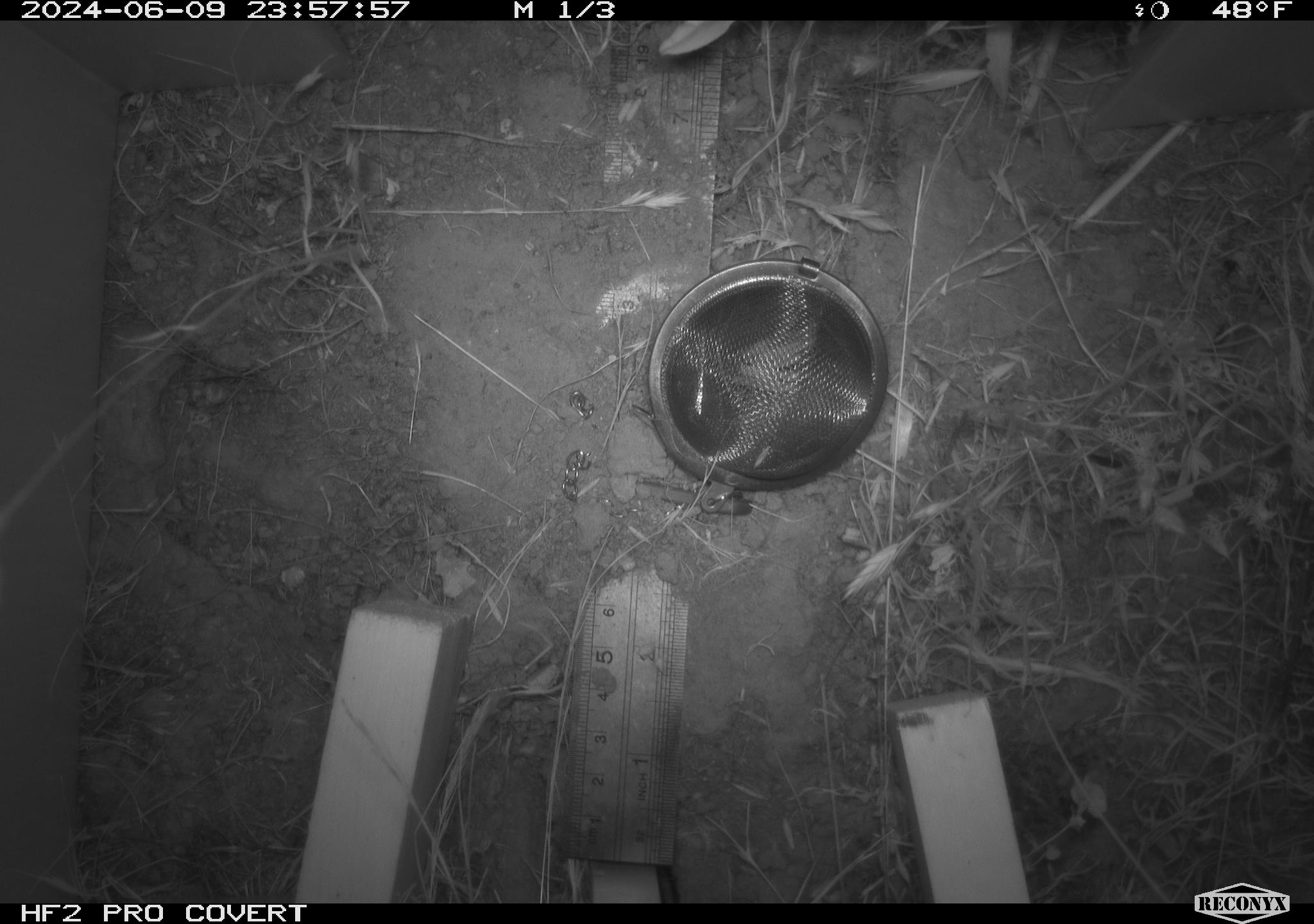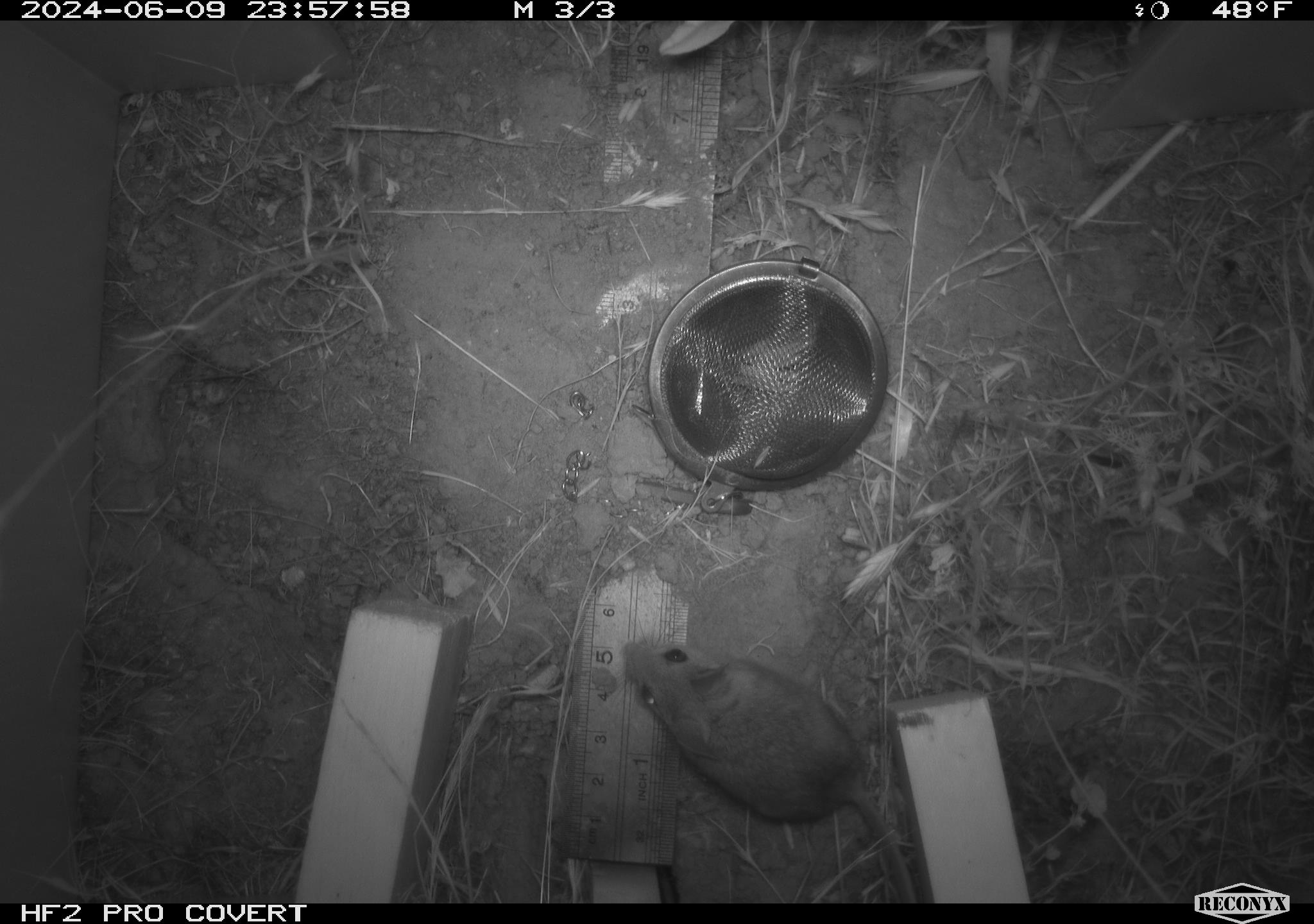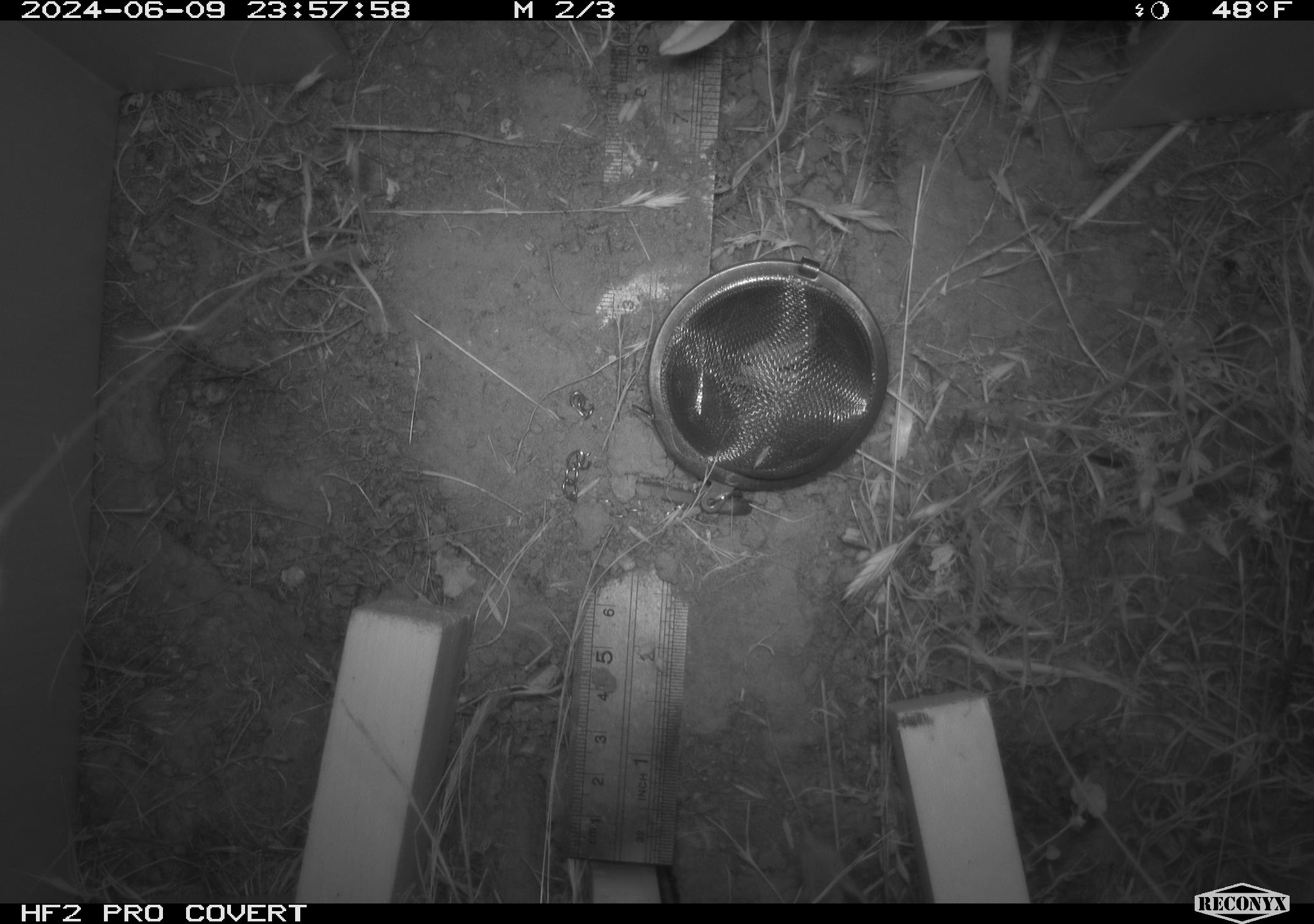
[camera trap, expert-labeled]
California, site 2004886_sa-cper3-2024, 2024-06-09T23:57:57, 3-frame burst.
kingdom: Animalia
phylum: Chordata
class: Mammalia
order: Rodentia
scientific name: Rodentia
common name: rodent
Rodent (Rodentia).